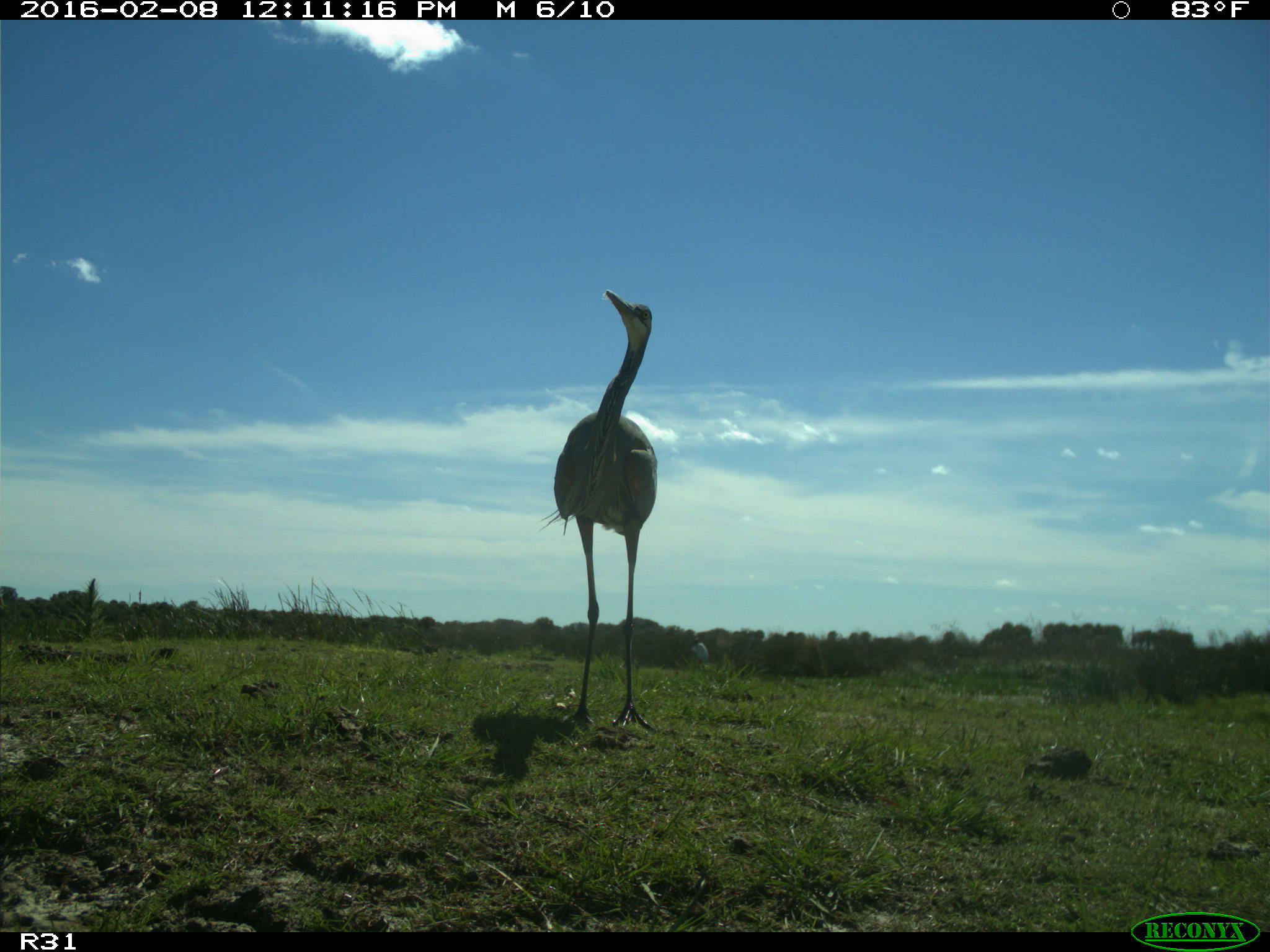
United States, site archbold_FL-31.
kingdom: Animalia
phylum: Chordata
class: Aves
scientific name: Aves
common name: birds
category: unidentified bird